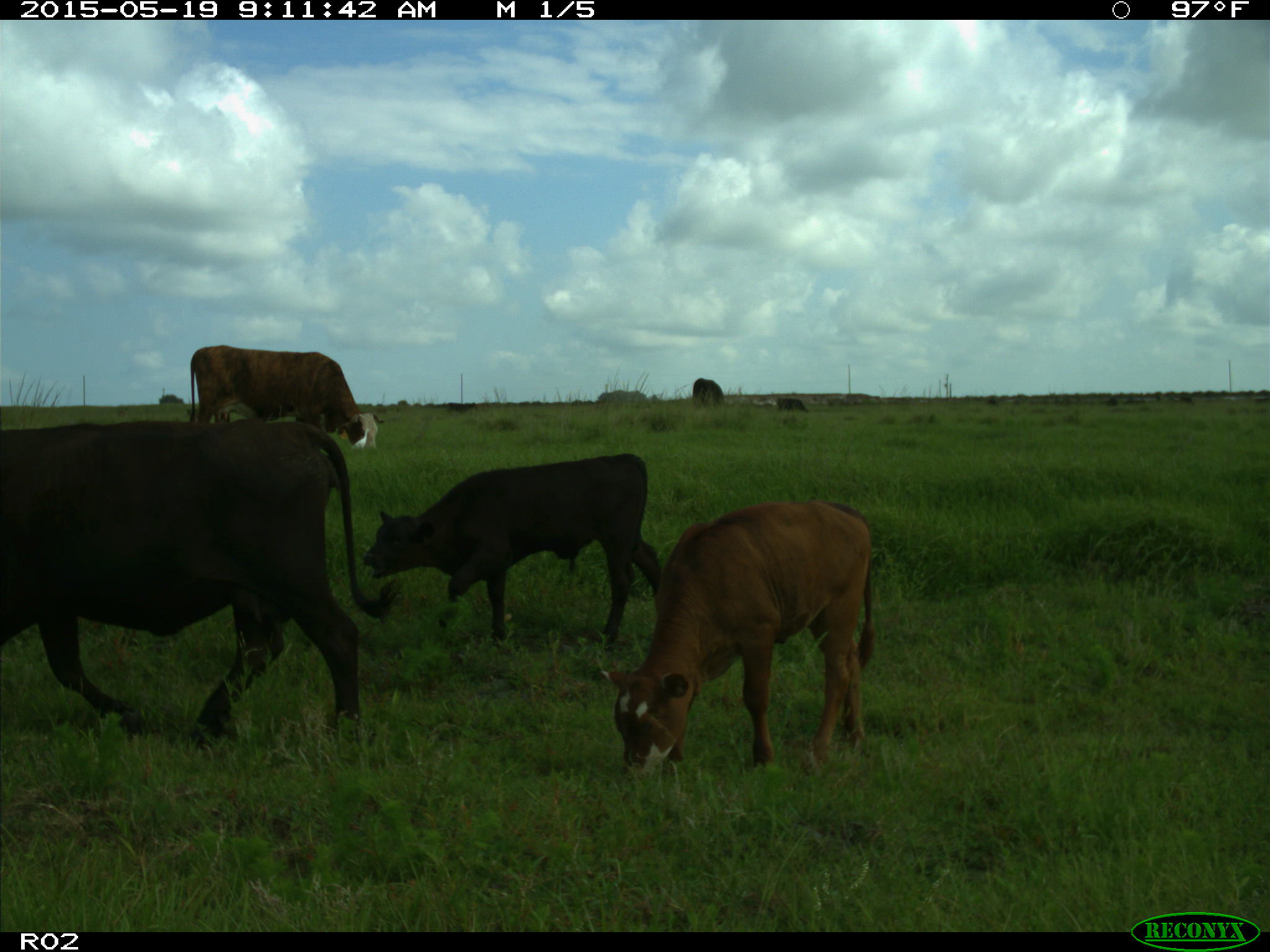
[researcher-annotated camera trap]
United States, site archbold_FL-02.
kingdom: Animalia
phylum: Chordata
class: Mammalia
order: Artiodactyla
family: Bovidae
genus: Bos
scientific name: Bos taurus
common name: domestic cow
Bos taurus (domestic cow).